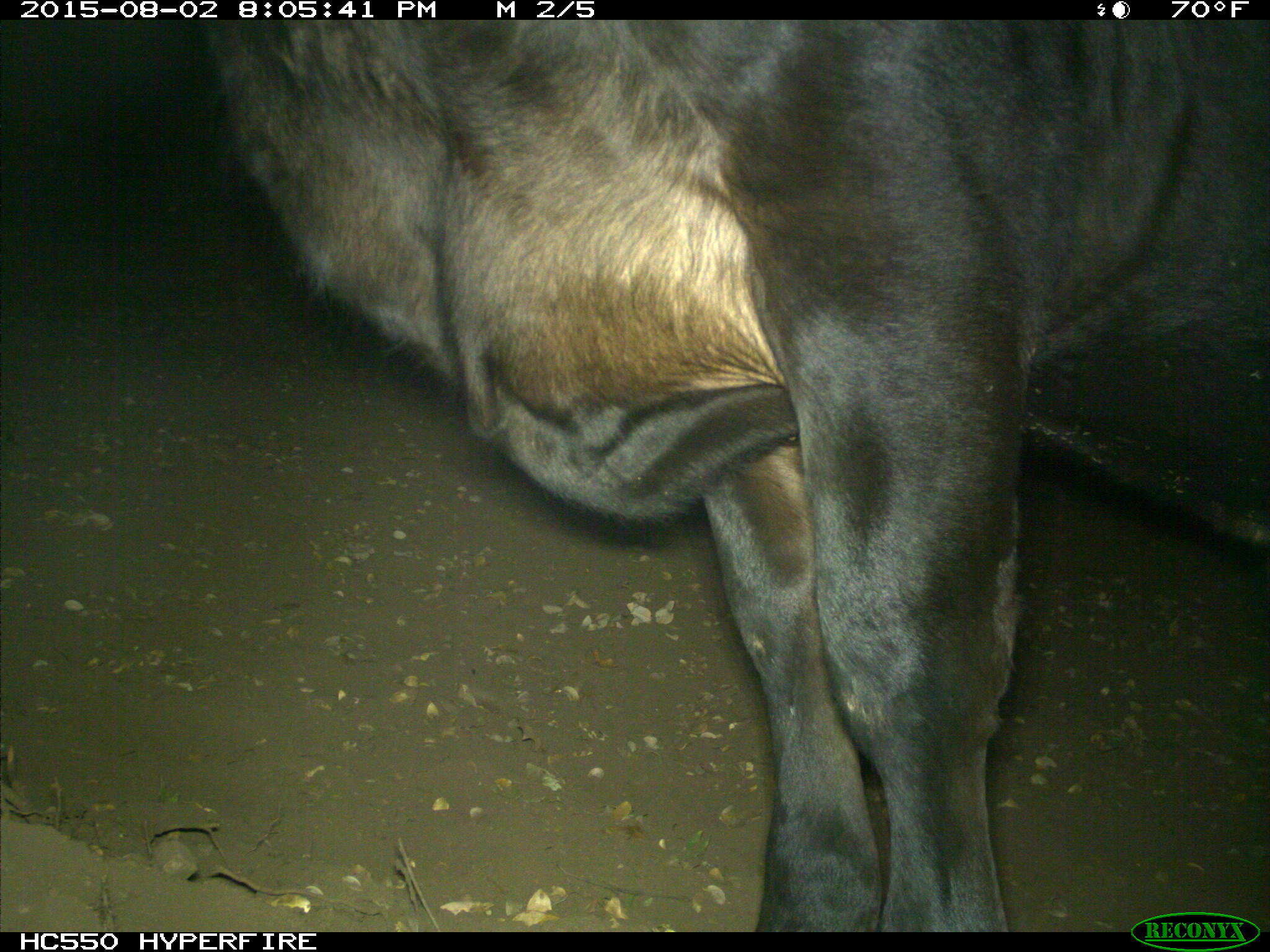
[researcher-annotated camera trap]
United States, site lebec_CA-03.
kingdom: Animalia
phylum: Chordata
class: Mammalia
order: Artiodactyla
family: Bovidae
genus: Bos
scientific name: Bos taurus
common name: domestic cow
Bos taurus (domestic cow).